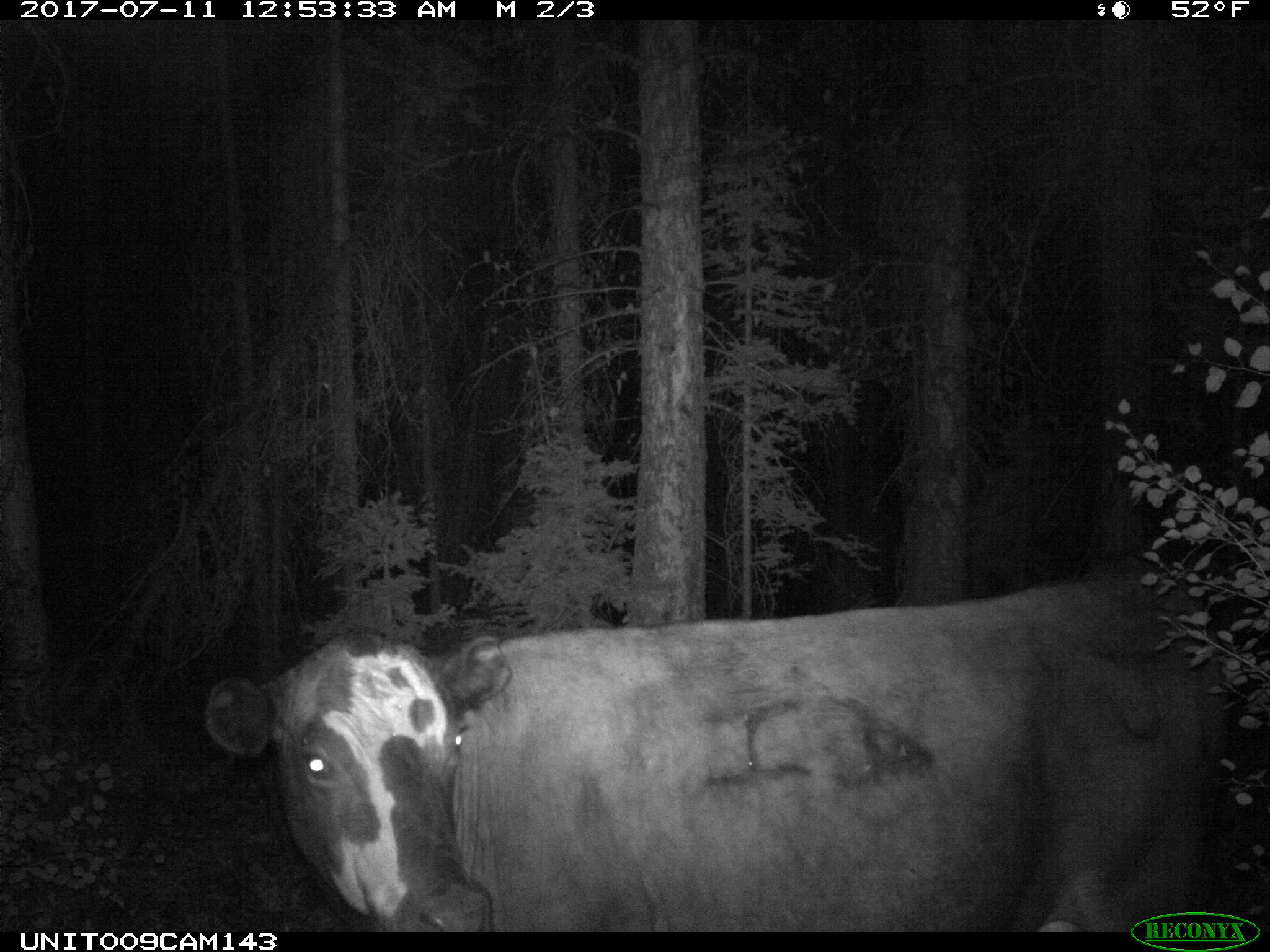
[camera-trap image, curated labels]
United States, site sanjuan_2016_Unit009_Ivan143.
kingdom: Animalia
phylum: Chordata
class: Mammalia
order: Artiodactyla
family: Bovidae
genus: Bos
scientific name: Bos taurus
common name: domestic cow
Bos taurus (domestic cow).